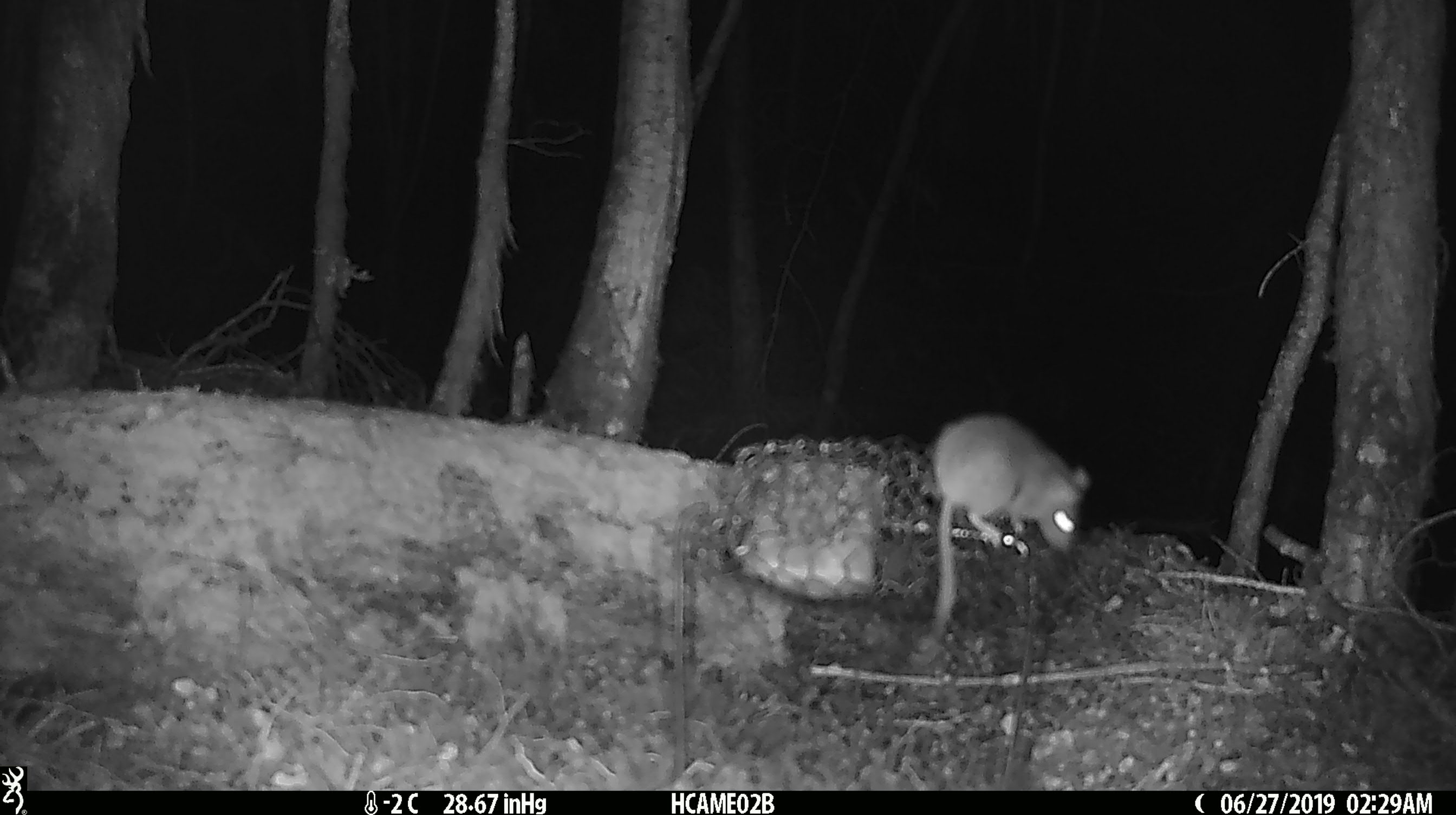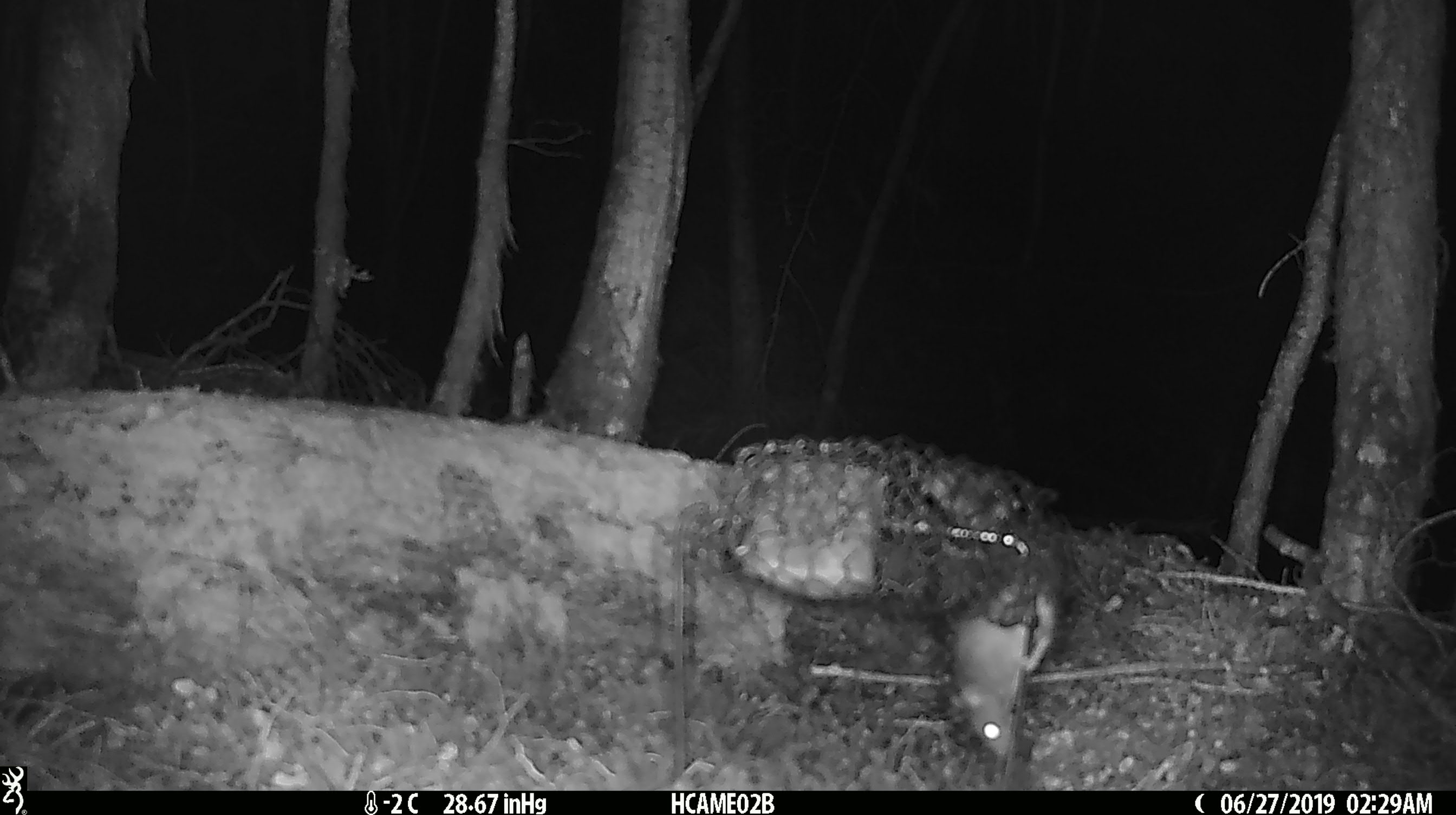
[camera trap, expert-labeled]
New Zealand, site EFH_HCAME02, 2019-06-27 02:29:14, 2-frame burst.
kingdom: Animalia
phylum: Chordata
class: Mammalia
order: Rodentia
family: Muridae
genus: Mus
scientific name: Mus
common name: mouse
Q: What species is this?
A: Mouse (Mus).